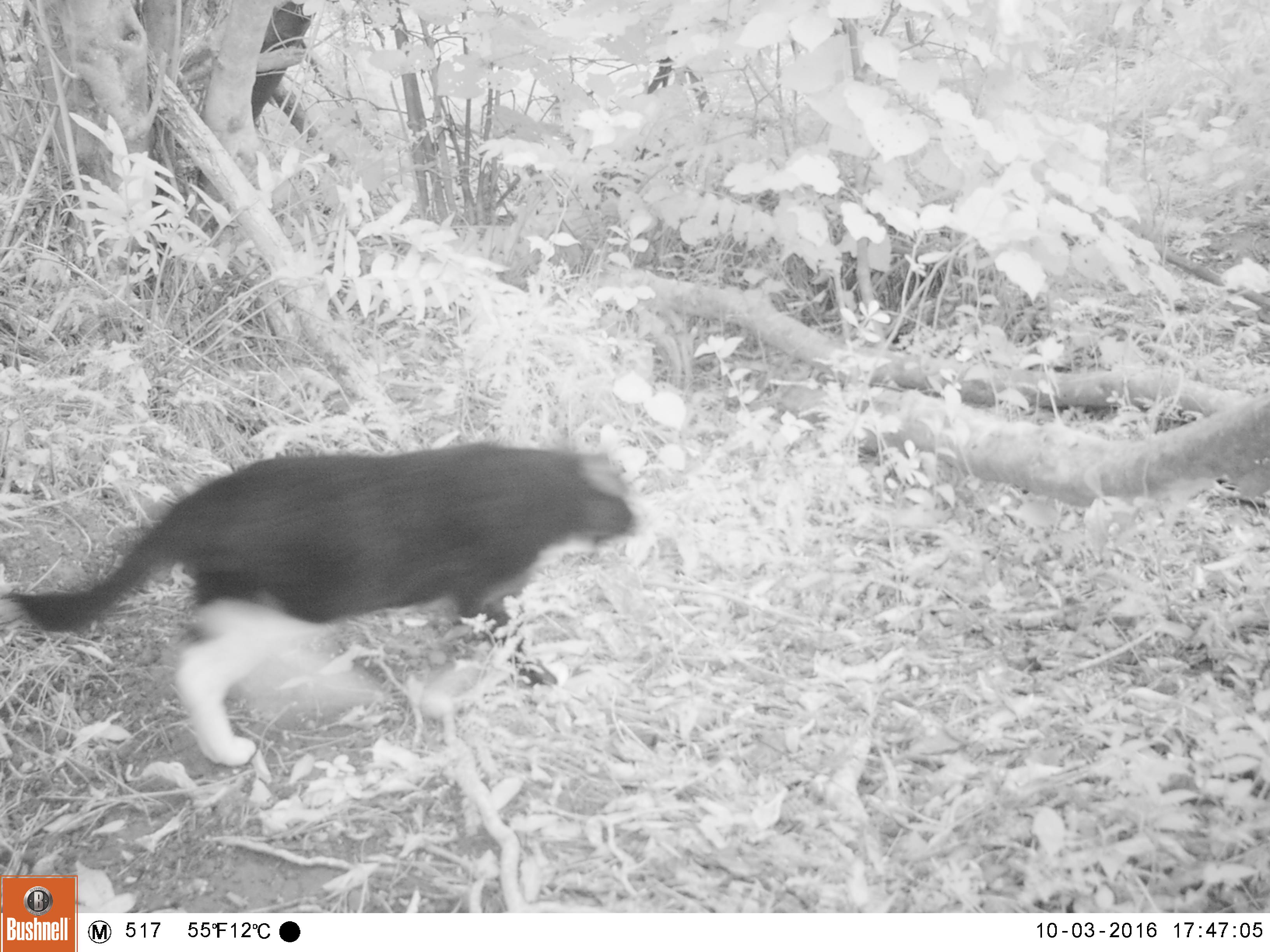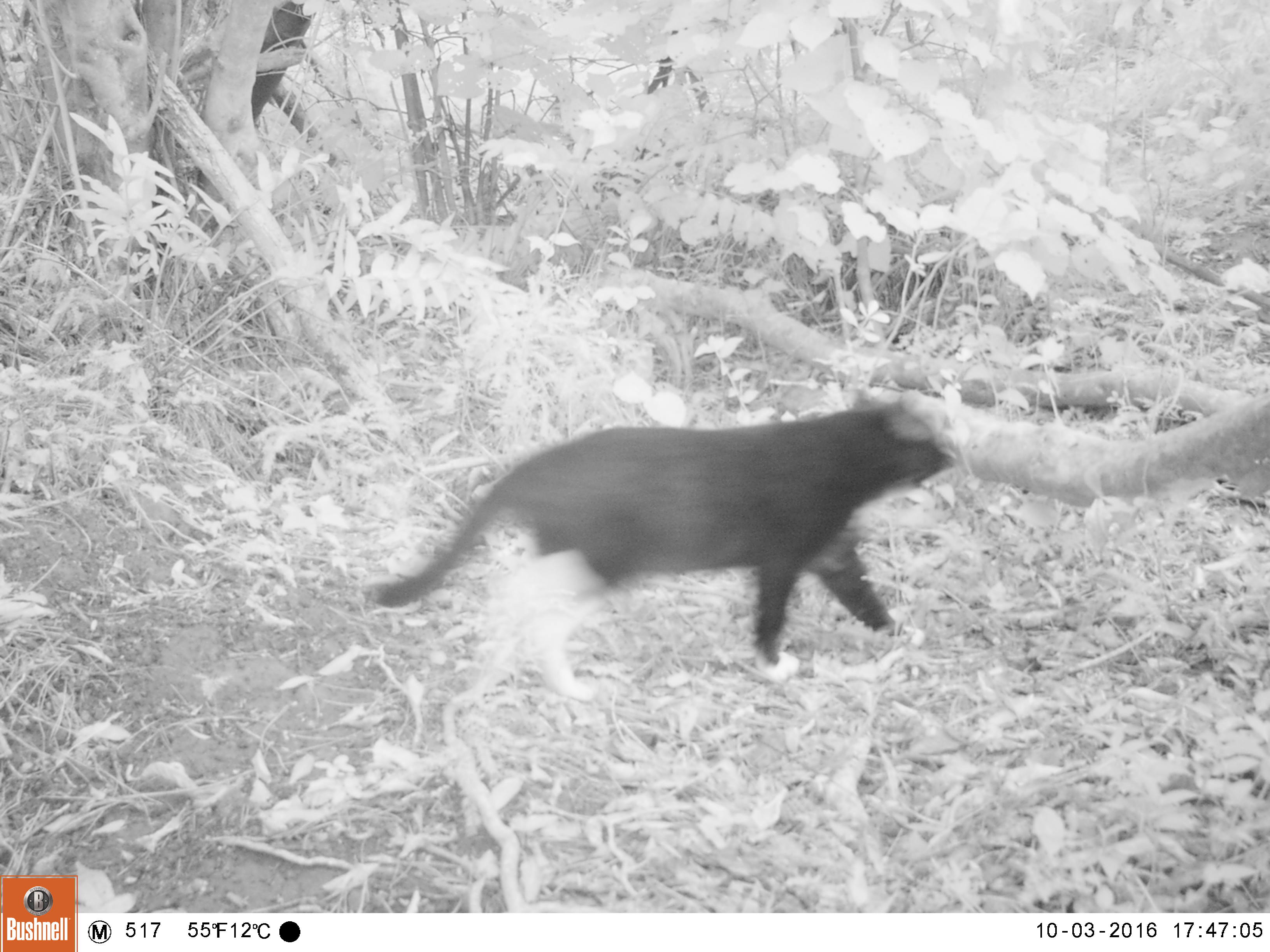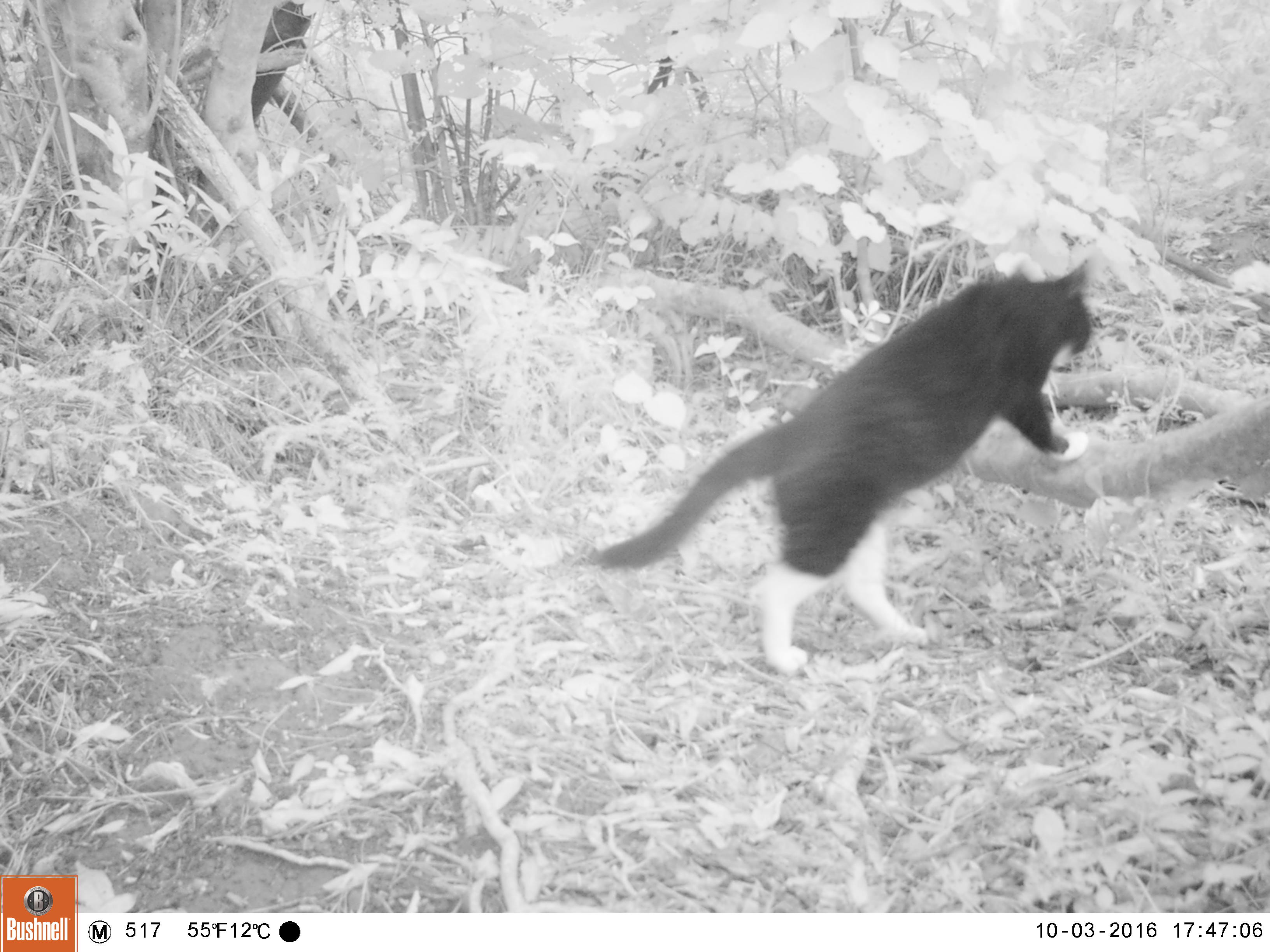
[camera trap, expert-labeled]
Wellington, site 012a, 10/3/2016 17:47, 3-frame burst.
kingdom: Animalia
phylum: Chordata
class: Mammalia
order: Carnivora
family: Felidae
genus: Felis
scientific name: Felis catus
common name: cat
Cat (Felis catus).